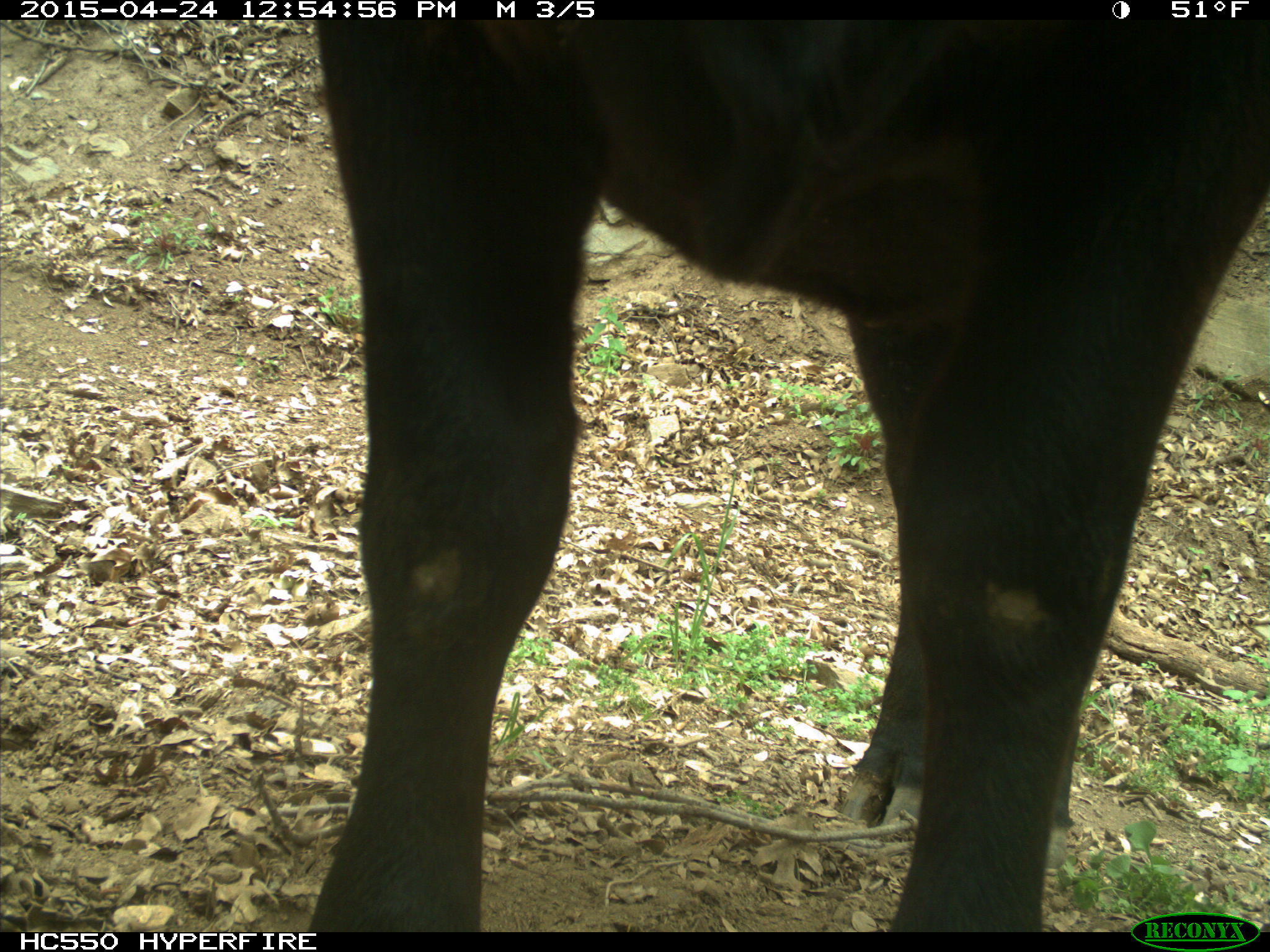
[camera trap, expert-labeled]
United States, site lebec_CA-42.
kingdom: Animalia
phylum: Chordata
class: Mammalia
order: Artiodactyla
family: Bovidae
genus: Bos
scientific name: Bos taurus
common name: domestic cow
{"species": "Bos taurus (domestic cow)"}